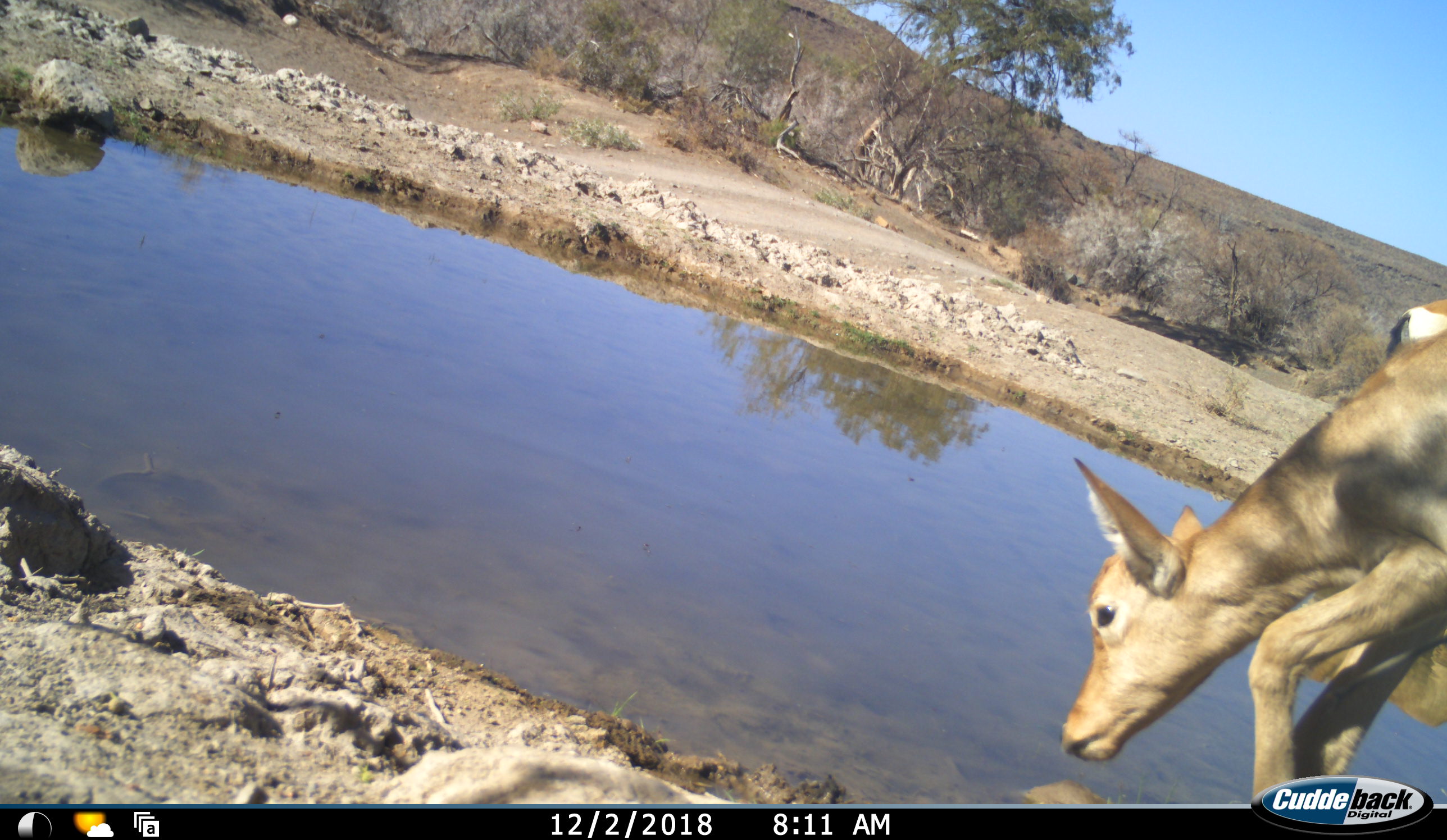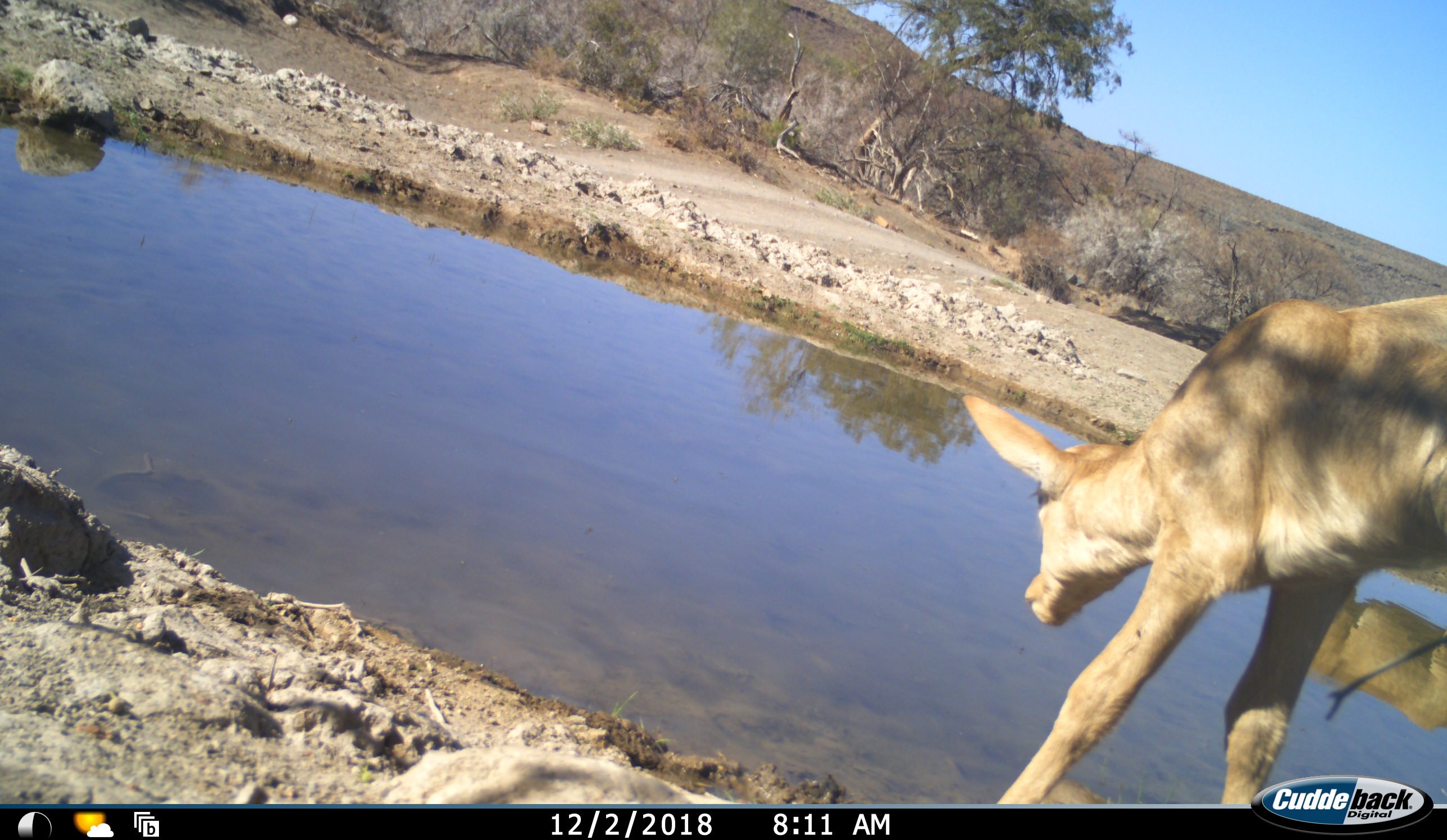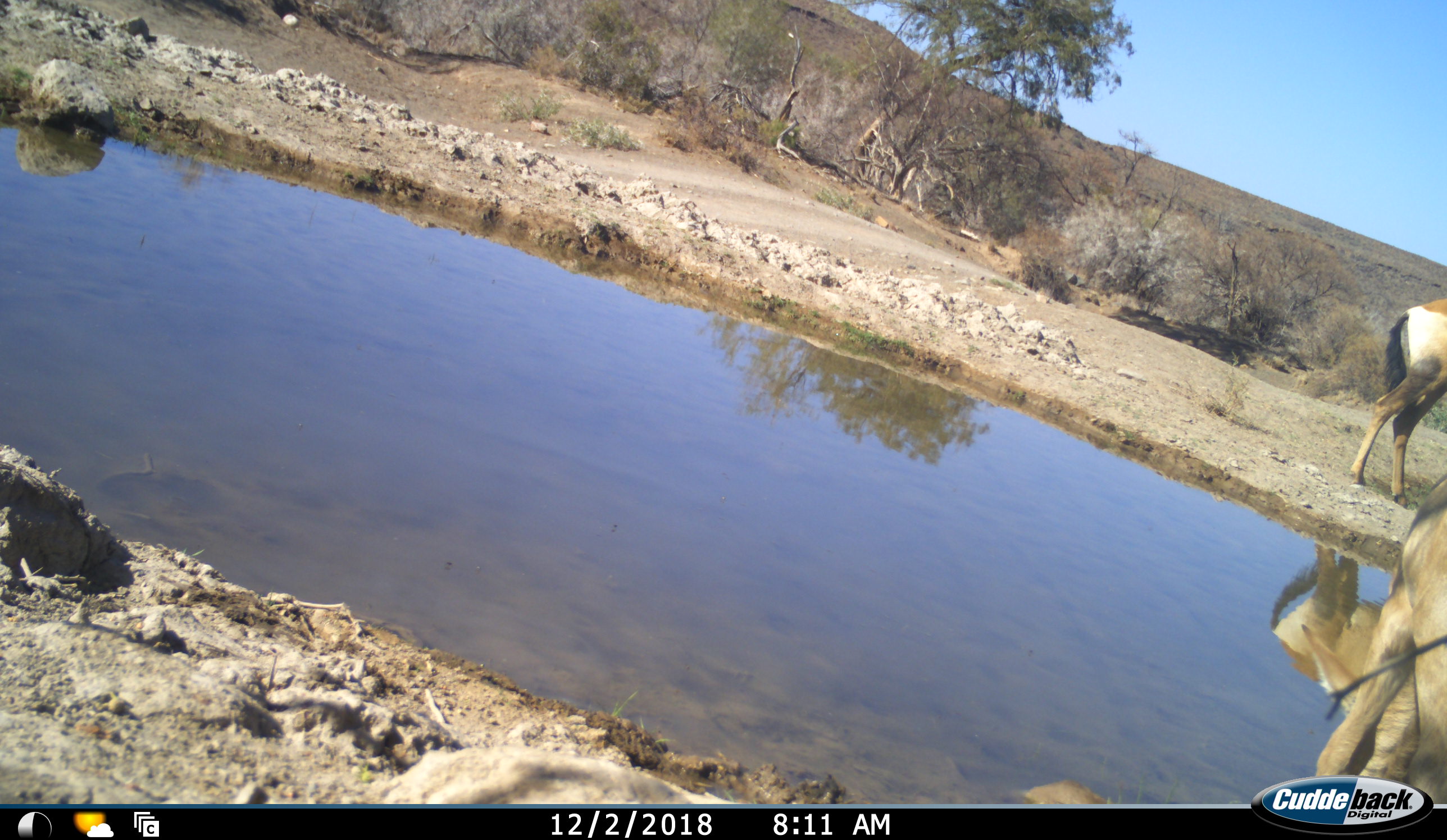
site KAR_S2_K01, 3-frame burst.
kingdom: Animalia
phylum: Chordata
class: Mammalia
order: Artiodactyla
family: Bovidae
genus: Alcelaphus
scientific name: Alcelaphus buselaphus caama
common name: red hartebeest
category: hartebeestred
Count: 2.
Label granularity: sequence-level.